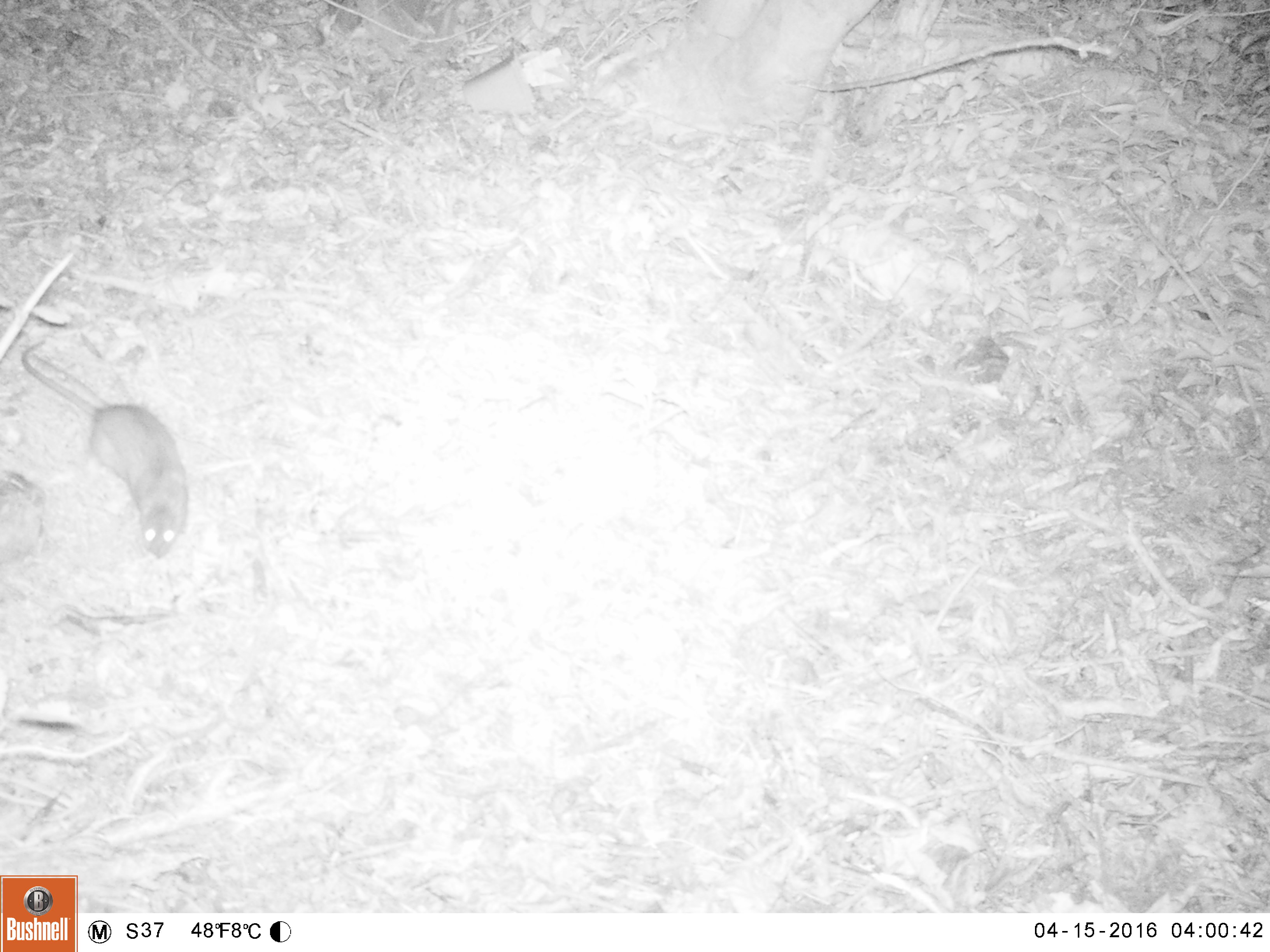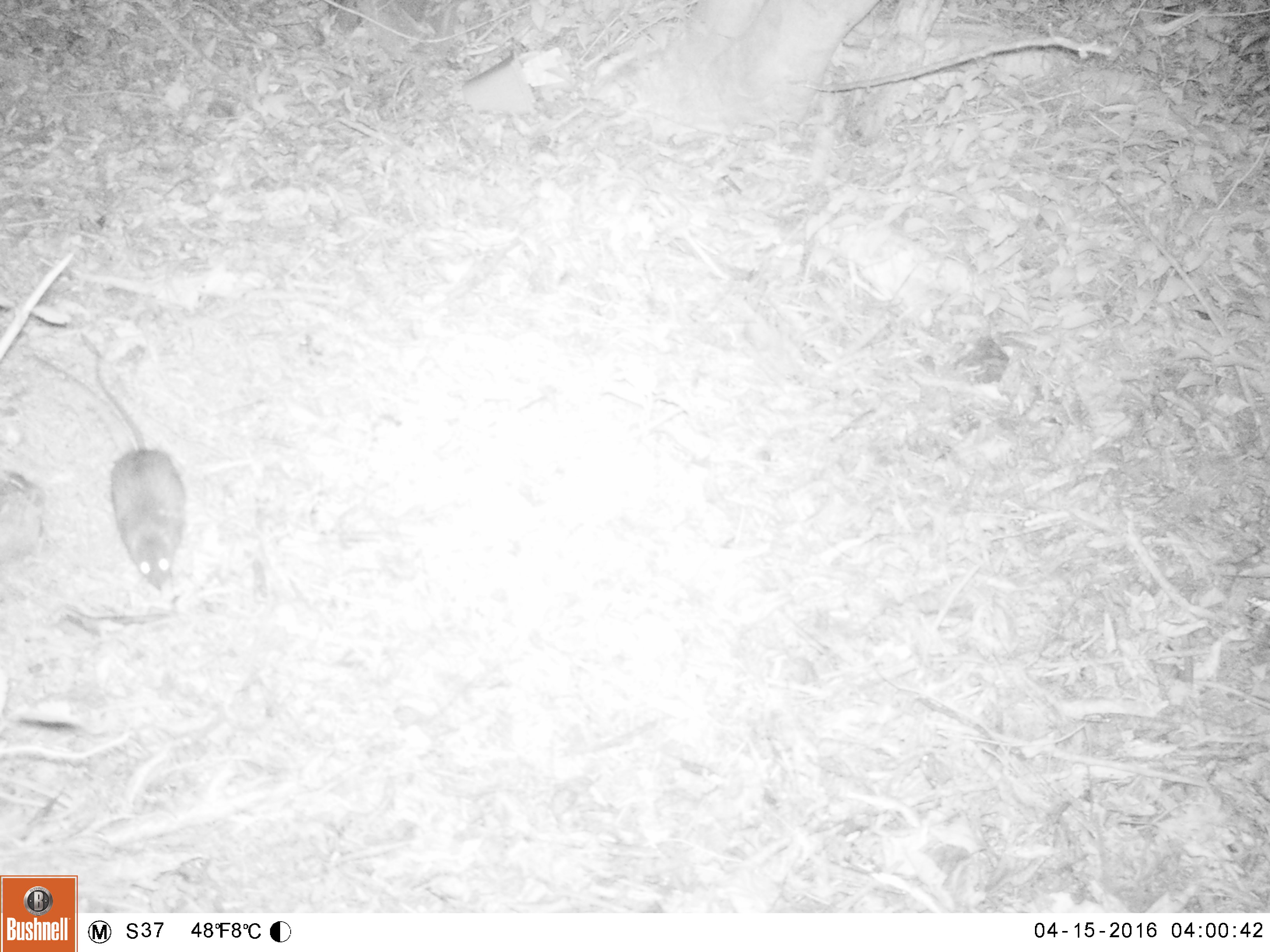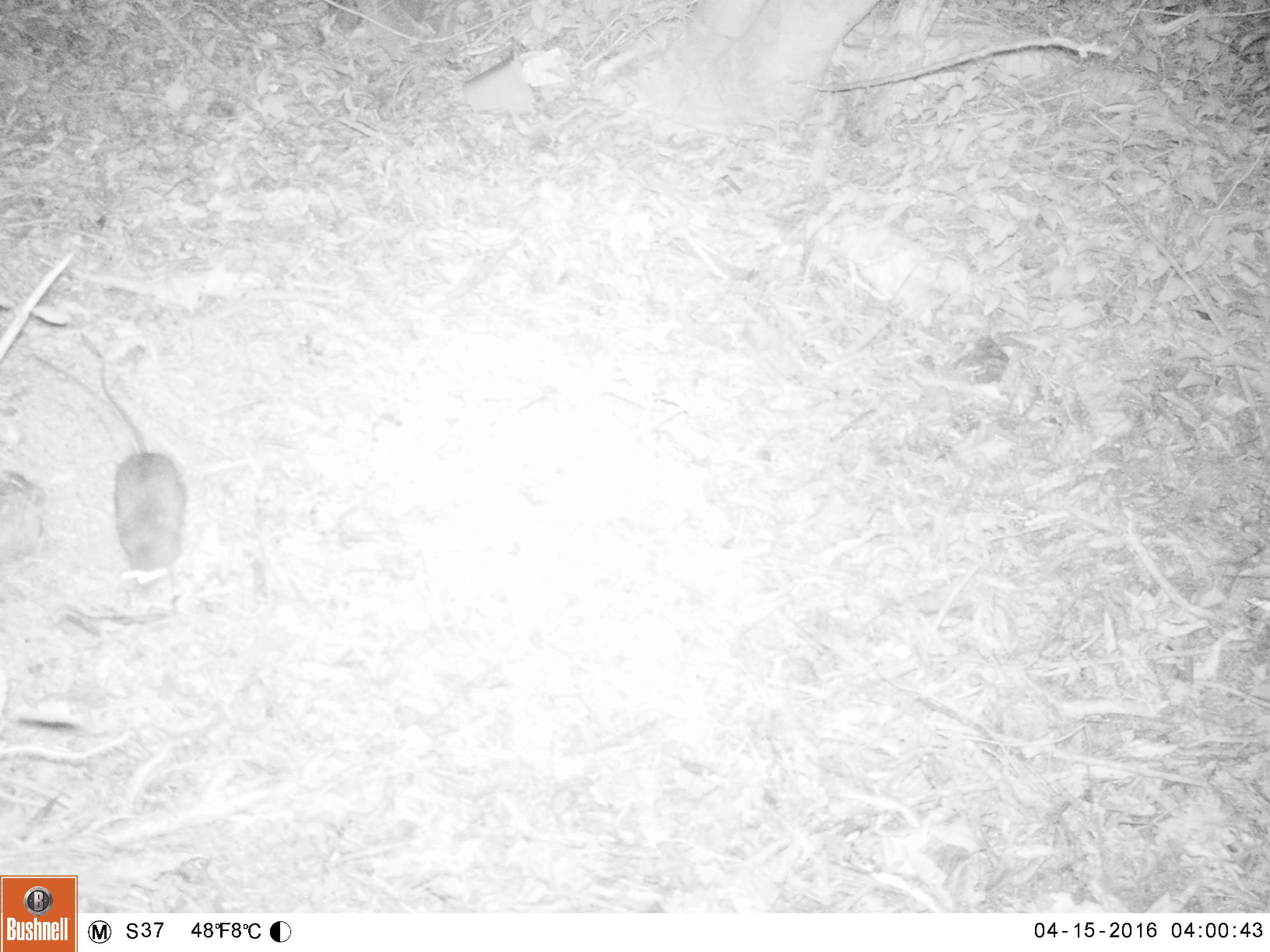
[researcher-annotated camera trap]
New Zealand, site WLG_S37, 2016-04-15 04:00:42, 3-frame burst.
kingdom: Animalia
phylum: Chordata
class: Mammalia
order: Rodentia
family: Muridae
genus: Rattus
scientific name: Rattus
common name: rat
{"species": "rat (Rattus)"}